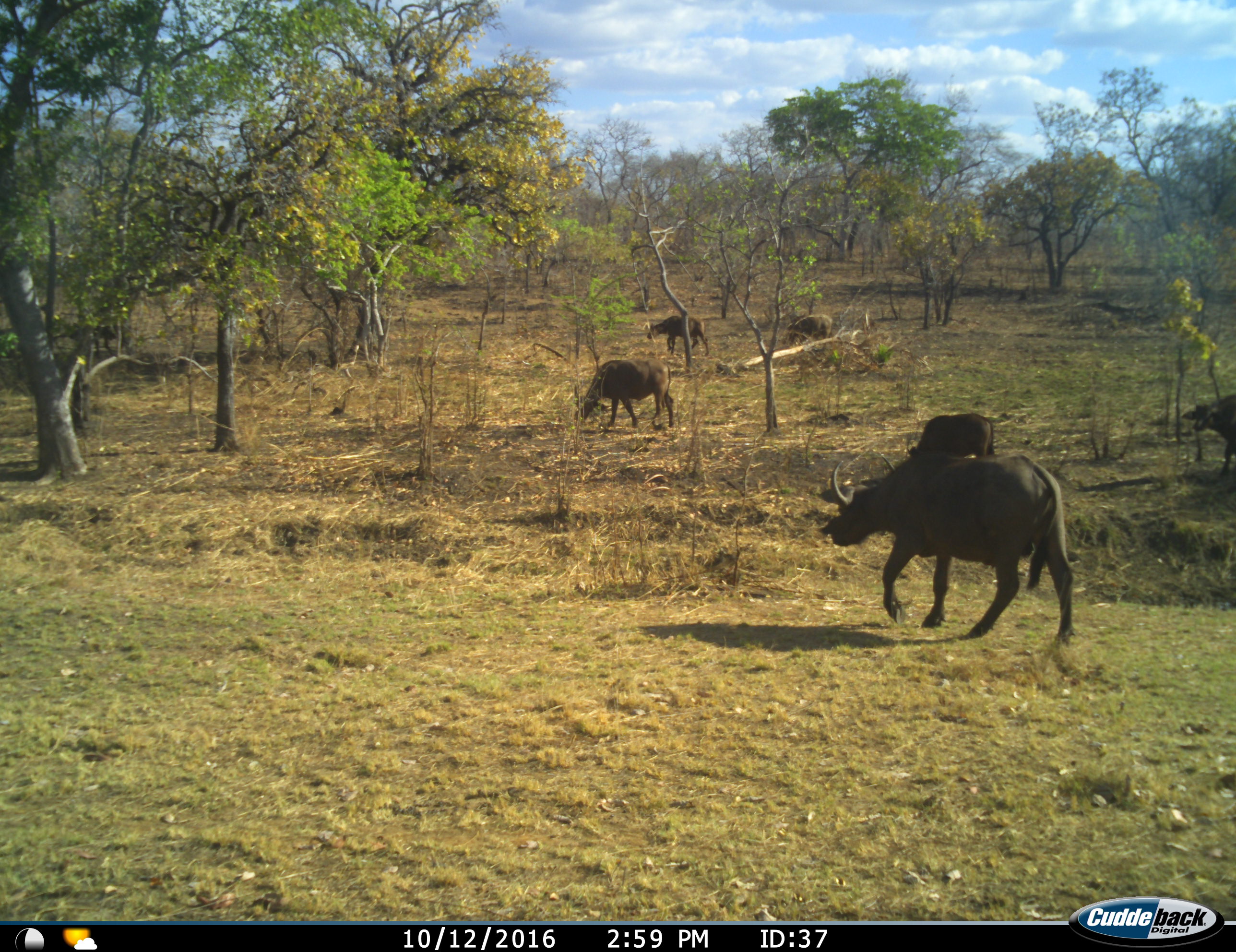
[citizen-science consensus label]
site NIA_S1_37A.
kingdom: Animalia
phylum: Chordata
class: Mammalia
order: Artiodactyla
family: Bovidae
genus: Syncerus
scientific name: Syncerus caffer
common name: african buffalo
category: buffalo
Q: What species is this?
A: Buffalo (african buffalo) (Syncerus caffer).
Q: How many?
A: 6.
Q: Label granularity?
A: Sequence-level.